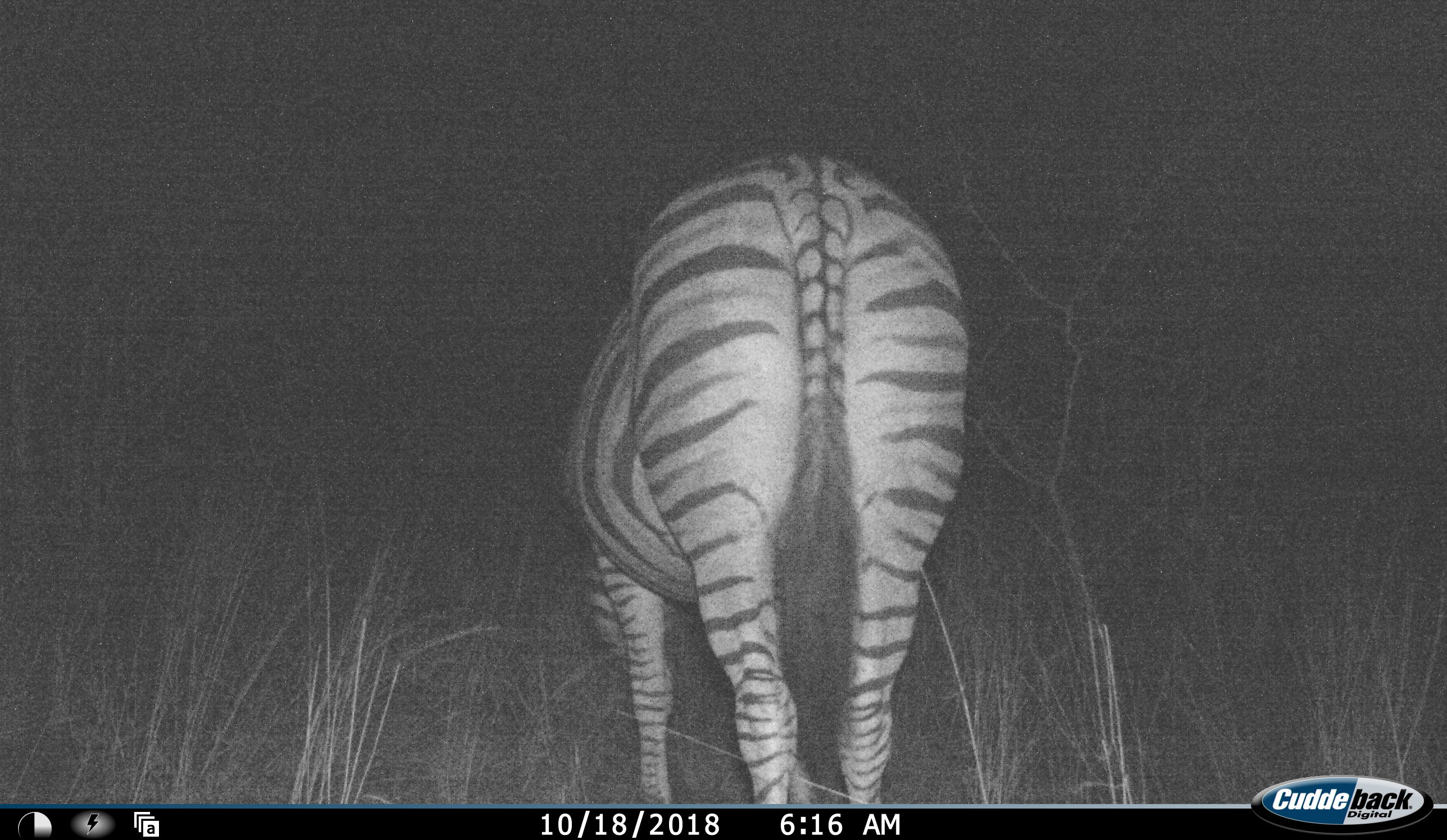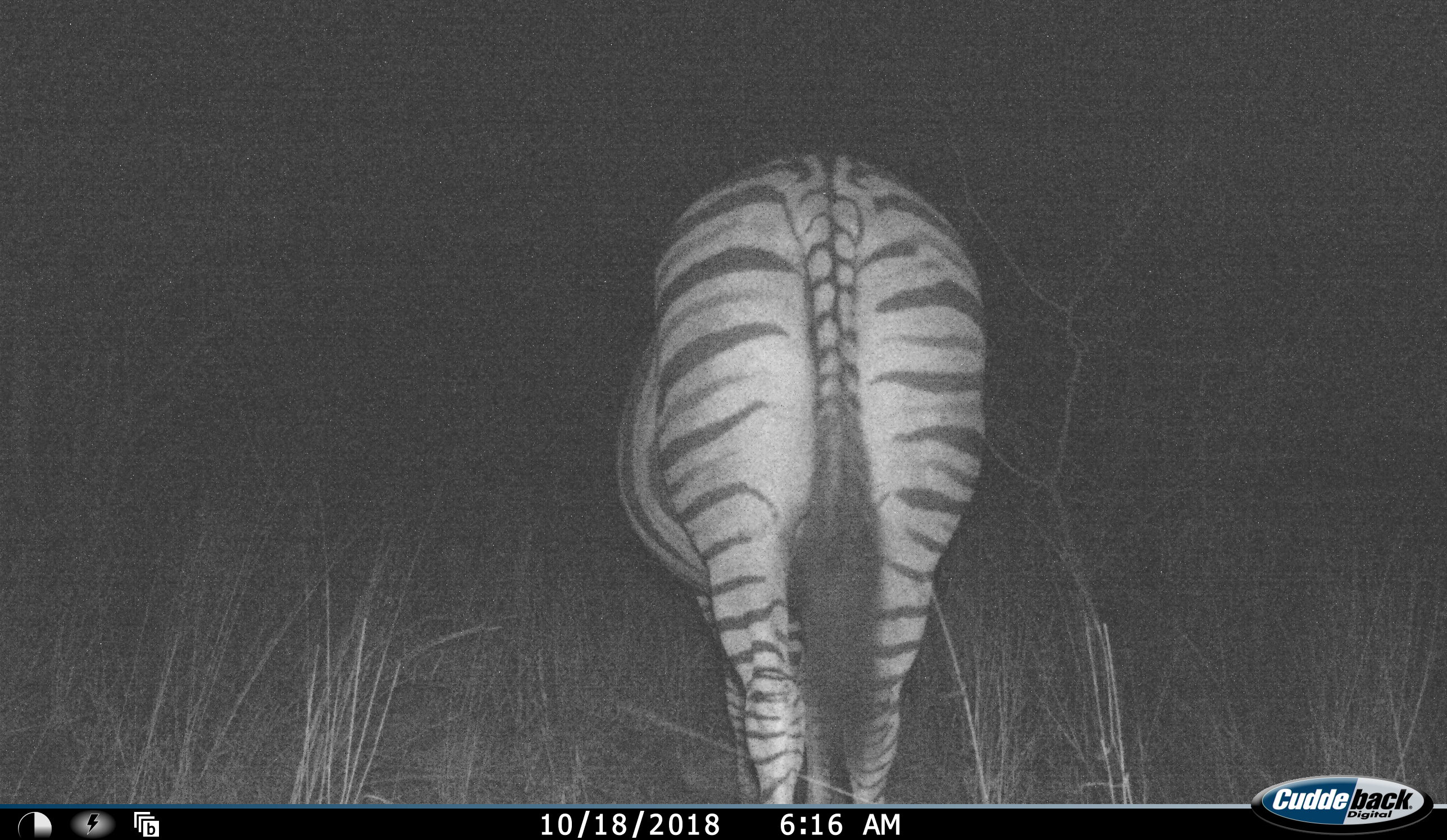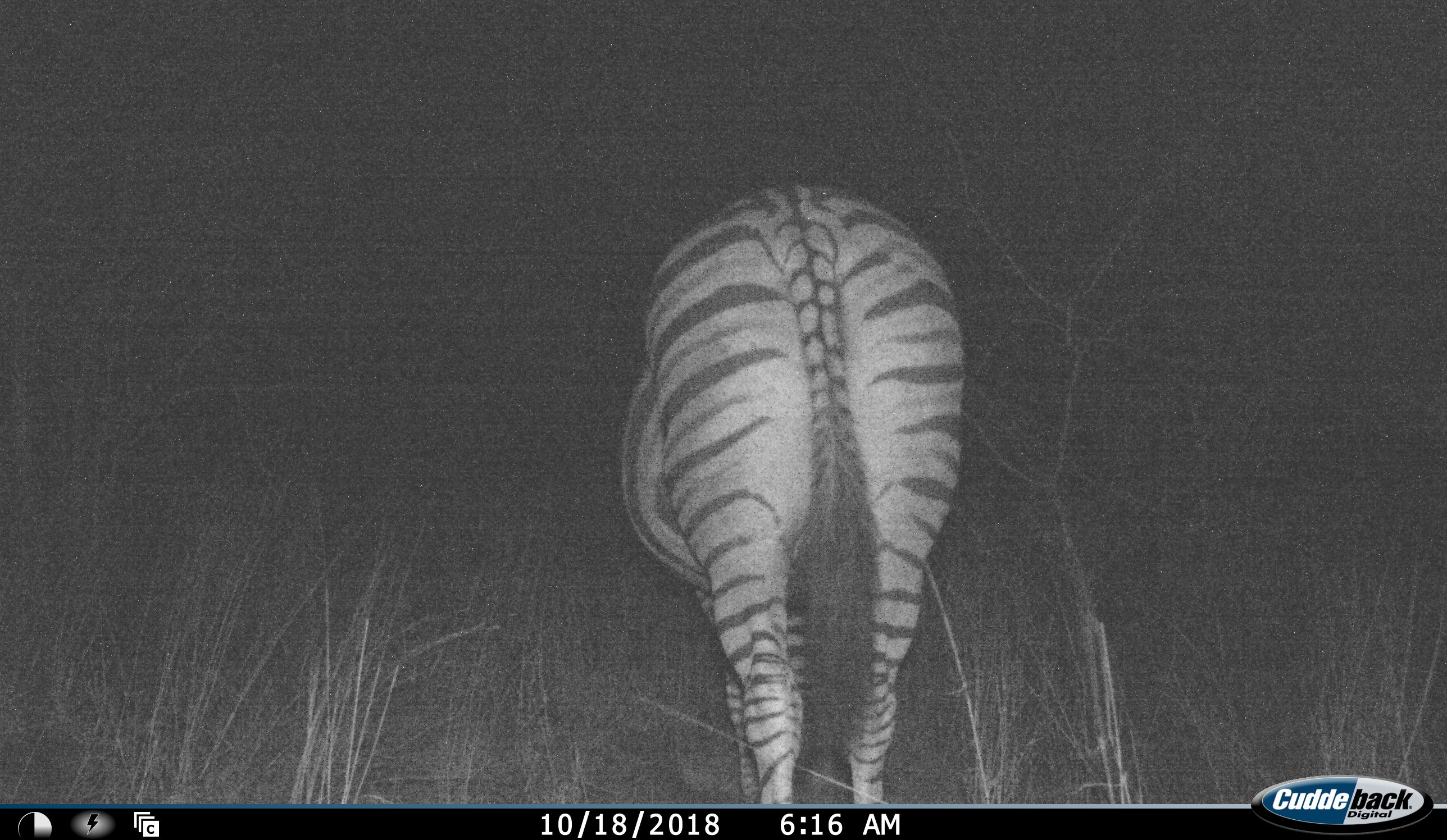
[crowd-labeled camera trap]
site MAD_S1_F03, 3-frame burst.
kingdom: Animalia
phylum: Chordata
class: Mammalia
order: Perissodactyla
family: Equidae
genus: Equus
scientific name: Equus quagga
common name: plains zebra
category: zebraplains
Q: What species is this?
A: Zebraplains (plains zebra) (Equus quagga).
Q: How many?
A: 1.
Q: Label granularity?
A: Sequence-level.